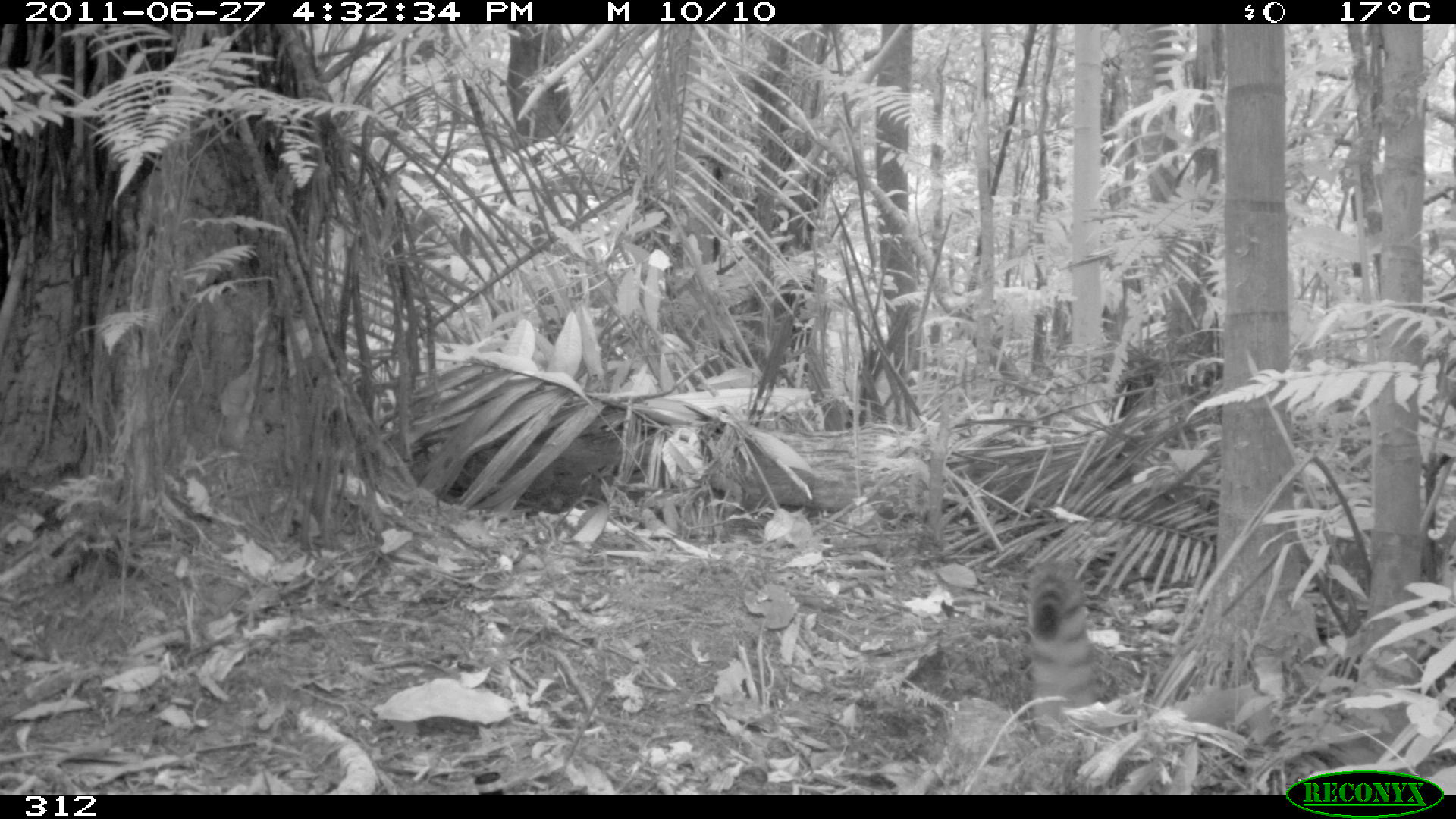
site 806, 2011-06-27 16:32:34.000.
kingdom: Animalia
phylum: Chordata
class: Mammalia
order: Carnivora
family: Procyonidae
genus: Nasua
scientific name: Nasua nasua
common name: south american coati